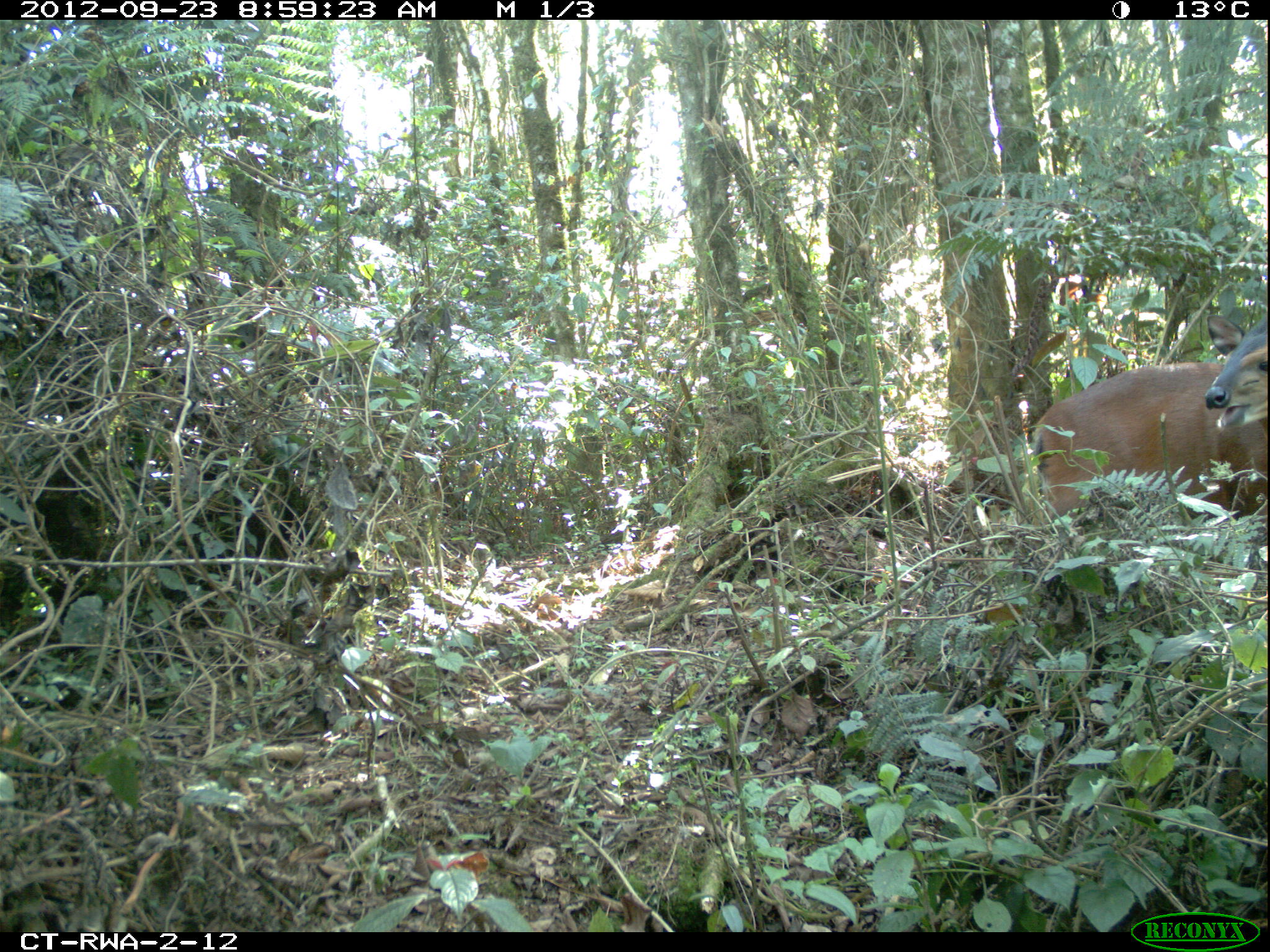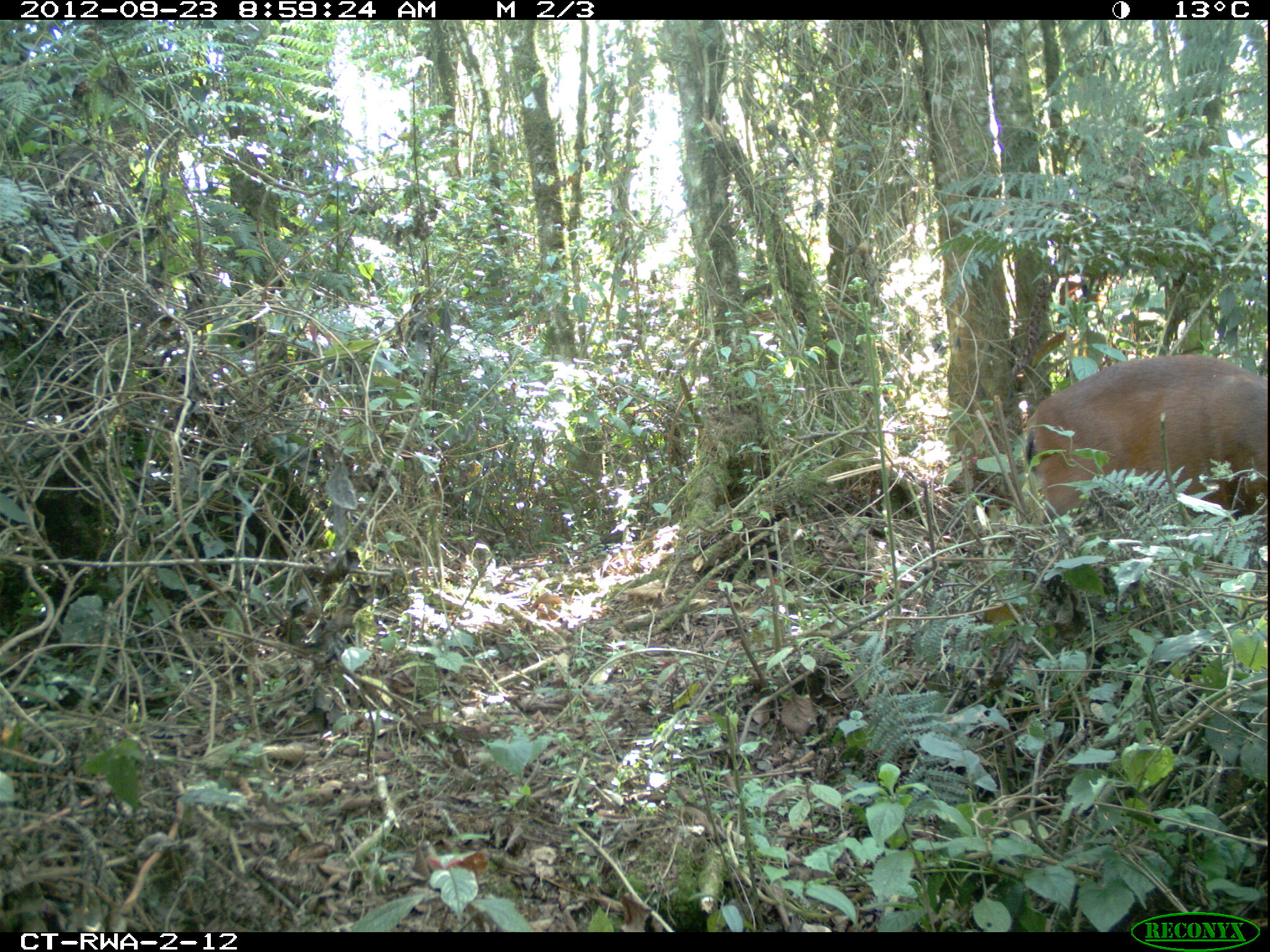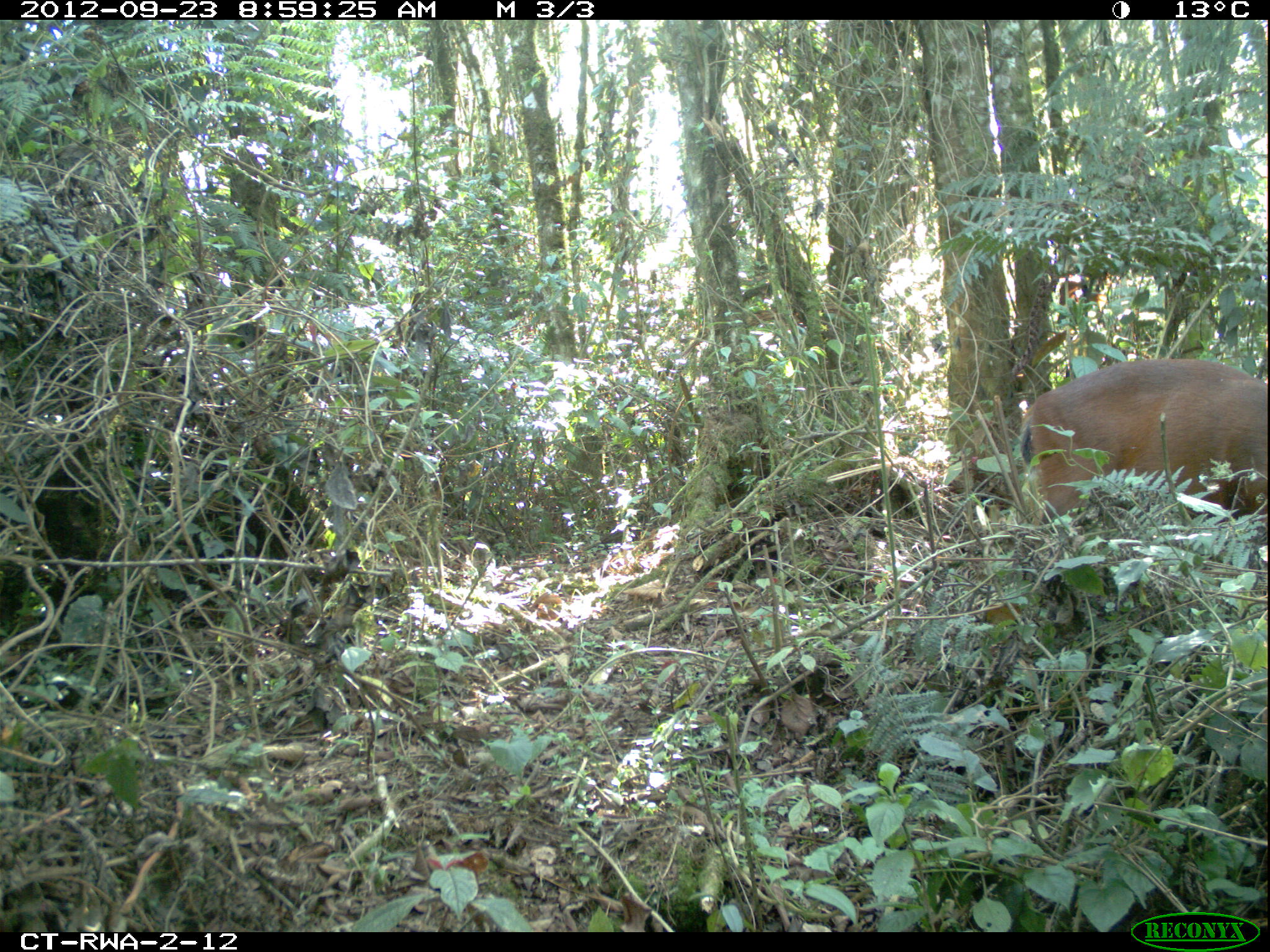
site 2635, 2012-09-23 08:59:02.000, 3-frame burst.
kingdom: Animalia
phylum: Chordata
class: Mammalia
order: Artiodactyla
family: Bovidae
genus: Cephalophus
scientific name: Cephalophus nigrifrons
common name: black-fronted duiker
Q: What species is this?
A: Cephalophus nigrifrons (black-fronted duiker).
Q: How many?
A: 2.